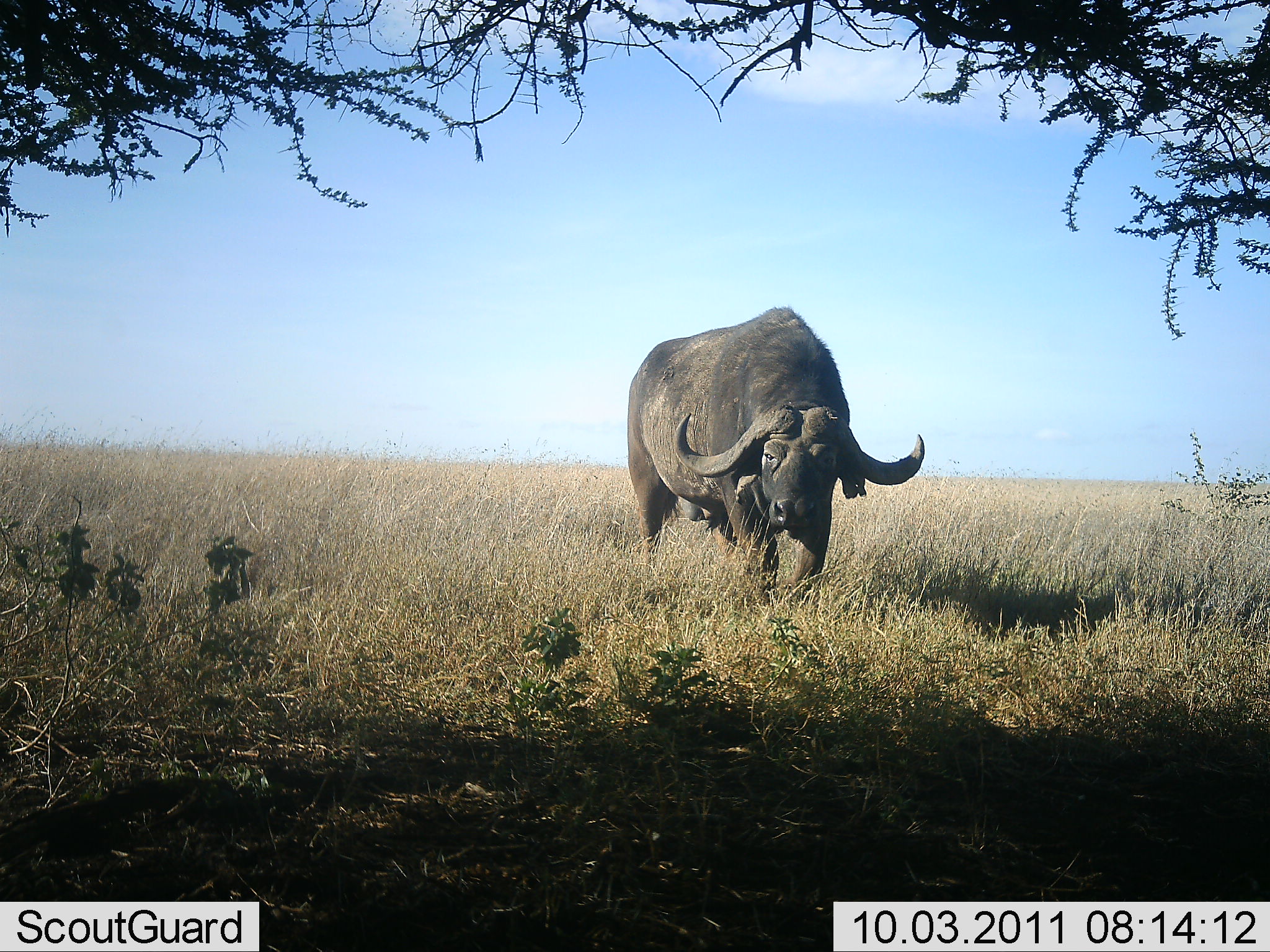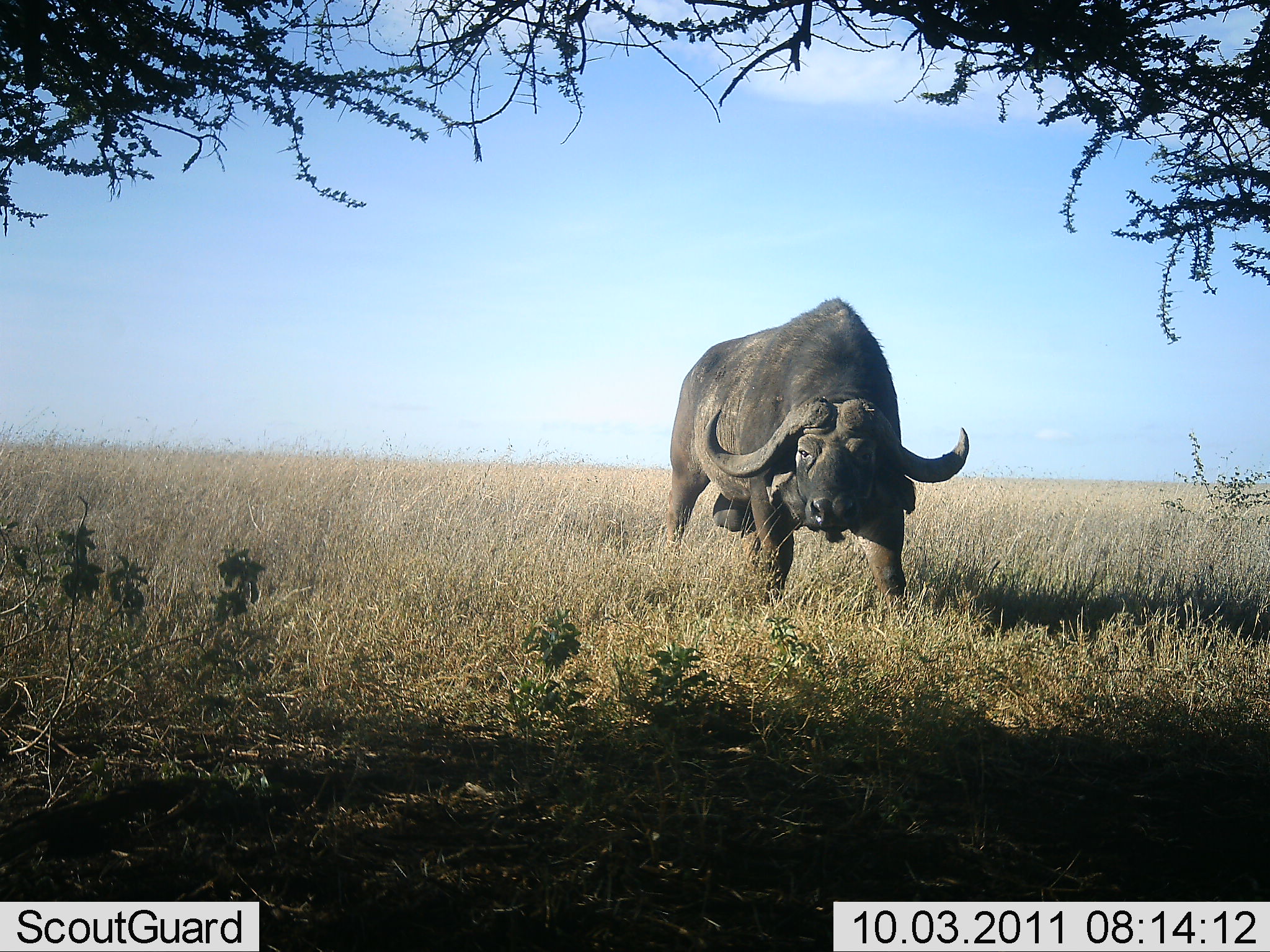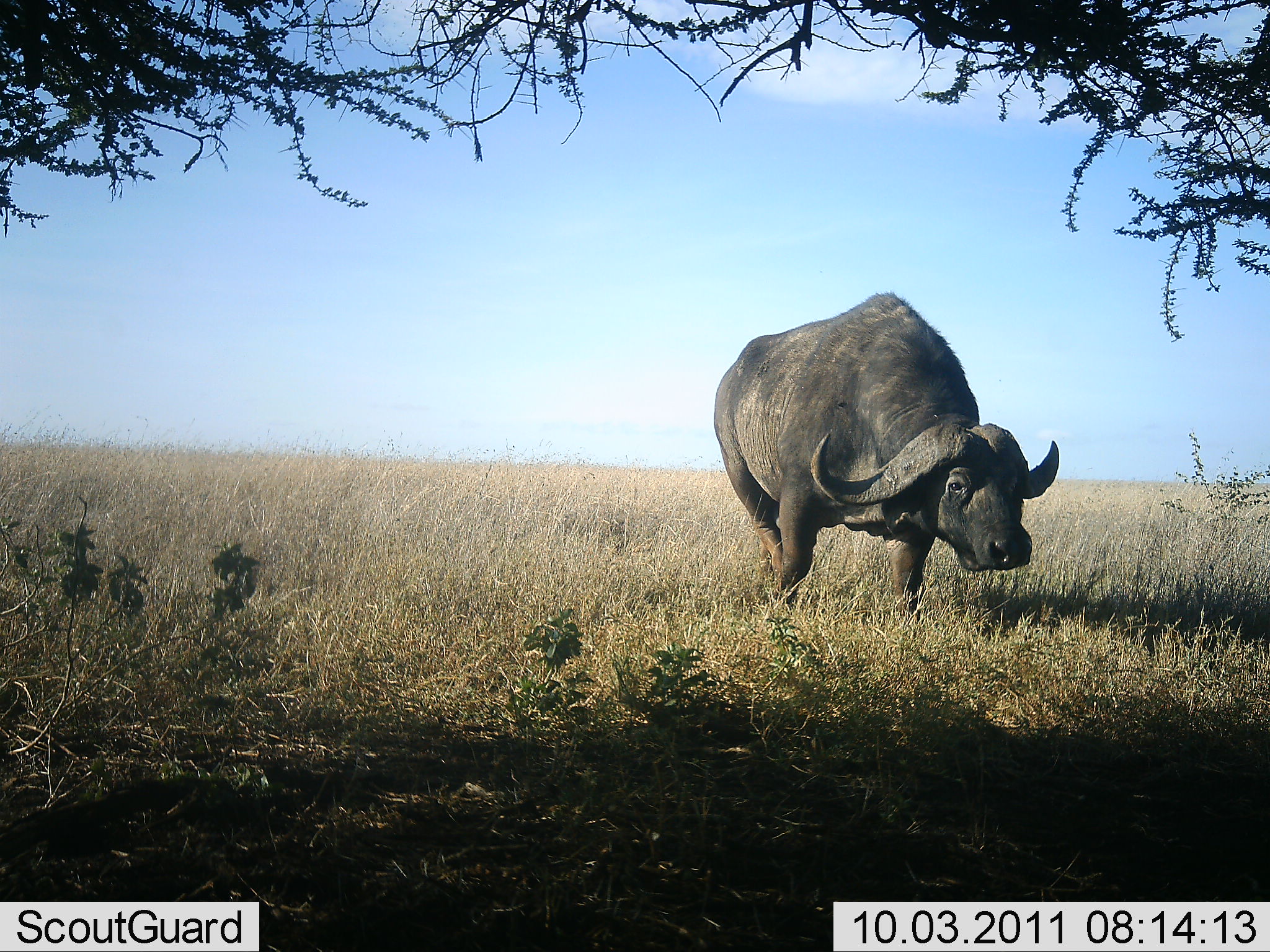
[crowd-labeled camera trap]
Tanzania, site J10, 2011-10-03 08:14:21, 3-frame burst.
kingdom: Animalia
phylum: Chordata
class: Mammalia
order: Artiodactyla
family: Bovidae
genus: Syncerus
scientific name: Syncerus caffer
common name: cape buffalo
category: buffalo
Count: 1.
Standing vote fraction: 50%.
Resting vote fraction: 0%.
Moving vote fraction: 60%.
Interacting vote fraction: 0%.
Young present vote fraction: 0%.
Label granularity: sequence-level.